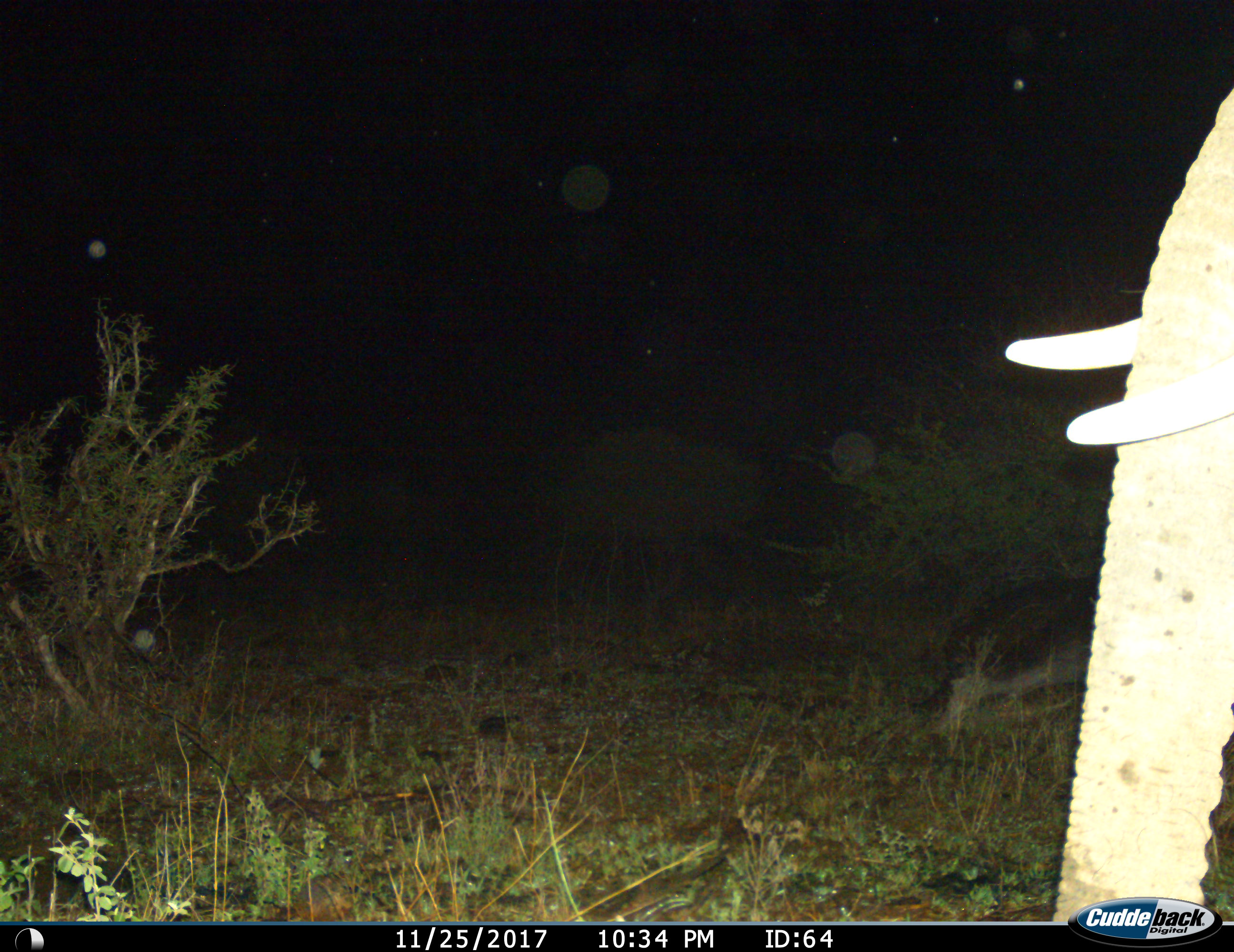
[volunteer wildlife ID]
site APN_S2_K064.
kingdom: Animalia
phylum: Chordata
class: Mammalia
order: Proboscidea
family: Elephantidae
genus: Loxodonta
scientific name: Loxodonta africana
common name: african bush elephant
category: elephant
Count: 1.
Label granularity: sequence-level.